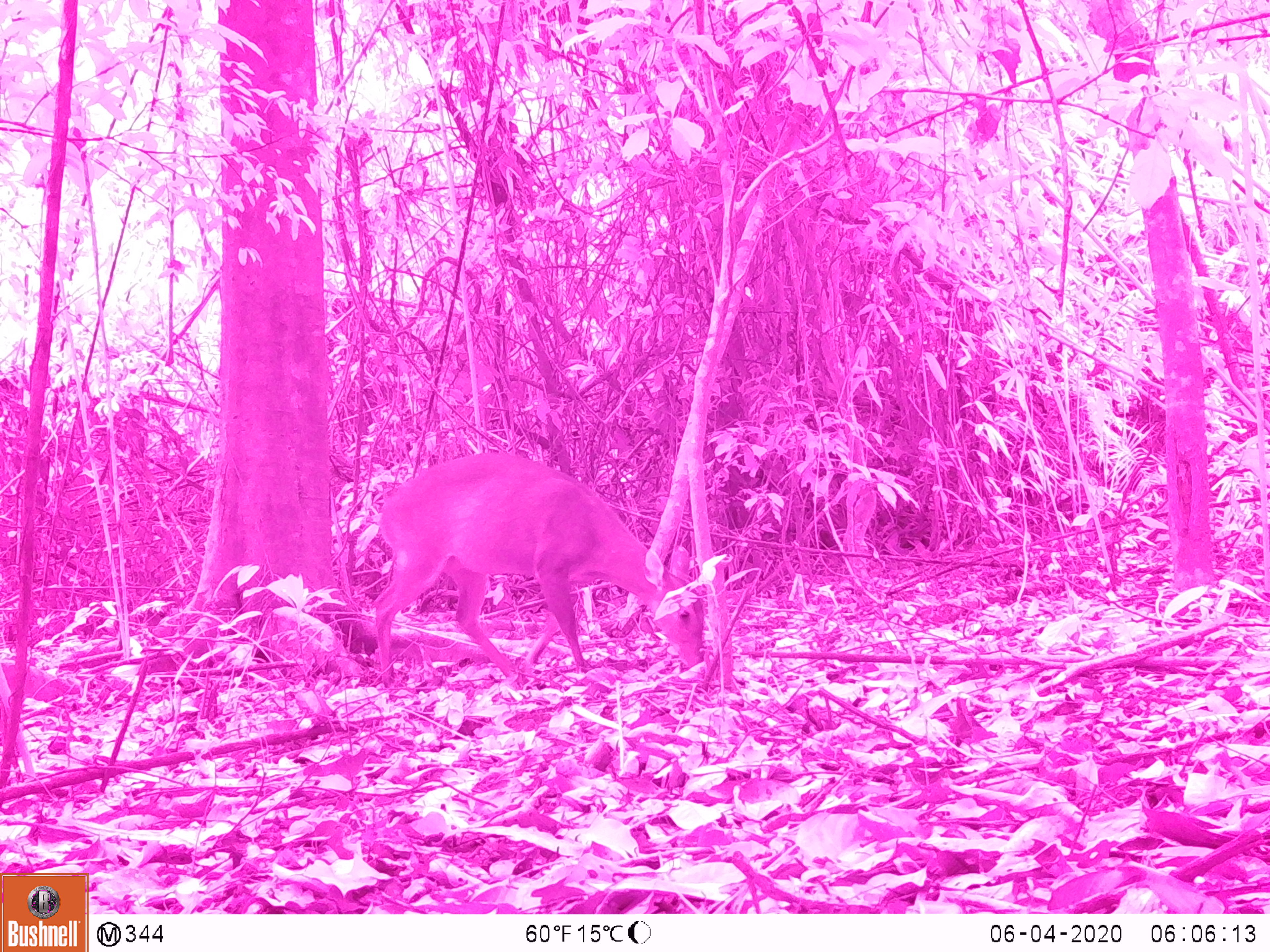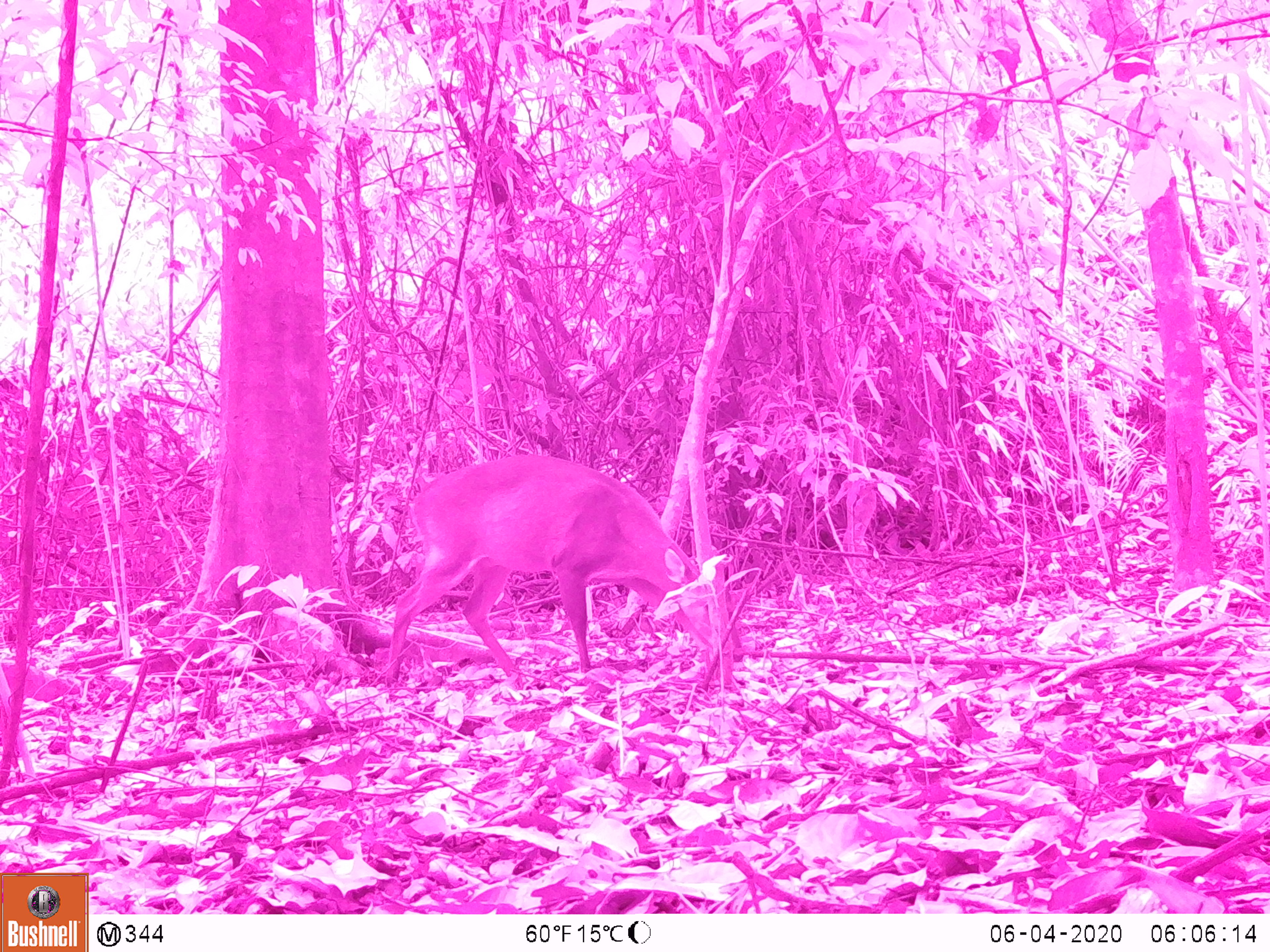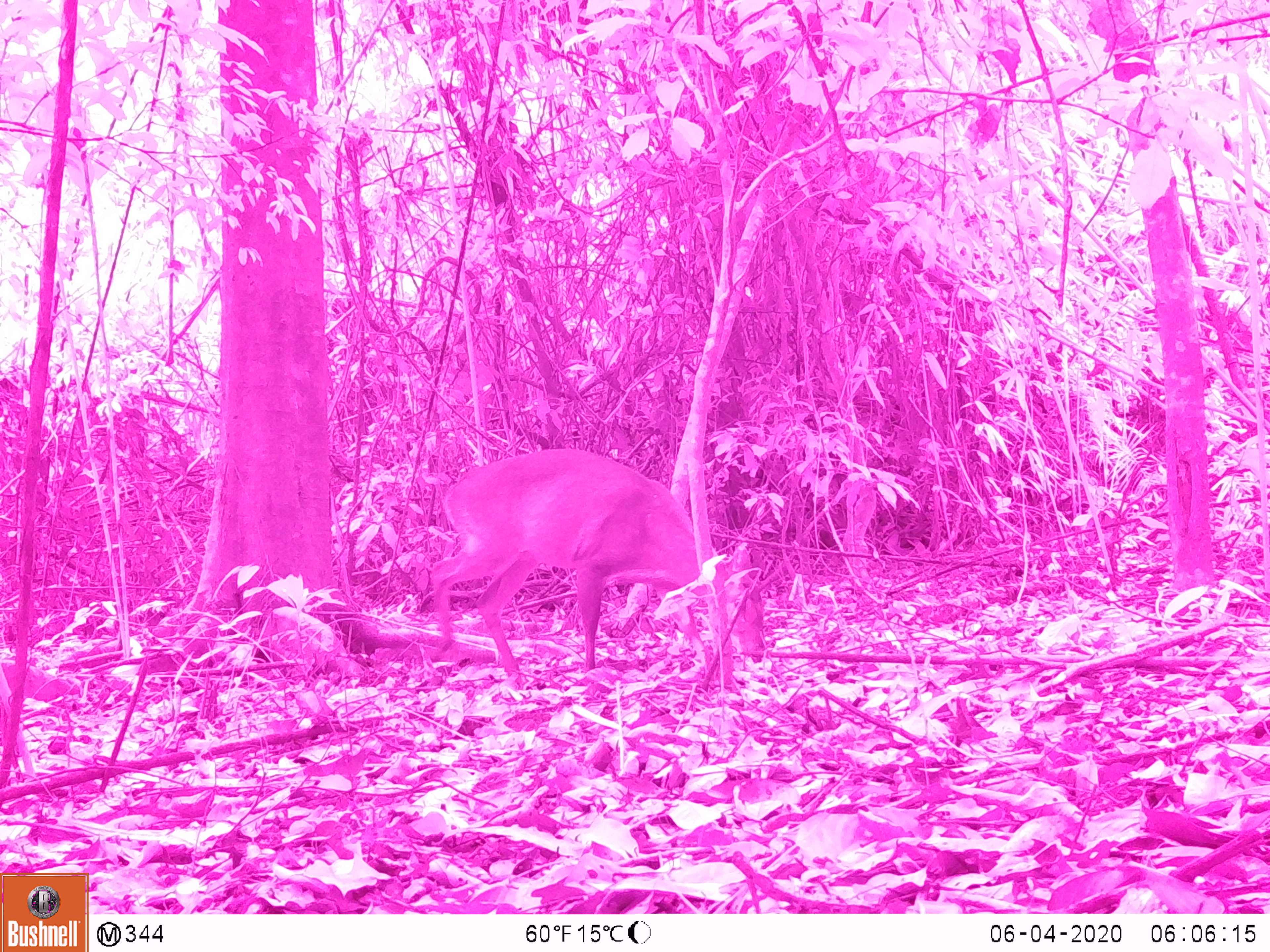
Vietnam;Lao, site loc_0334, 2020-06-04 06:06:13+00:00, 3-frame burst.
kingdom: Animalia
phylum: Chordata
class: Mammalia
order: Artiodactyla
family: Cervidae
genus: Muntiacus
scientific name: Muntiacus vuquangensis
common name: large-antlered muntjac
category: large antlered muntjac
Large antlered muntjac (large-antlered muntjac) (Muntiacus vuquangensis). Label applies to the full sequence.